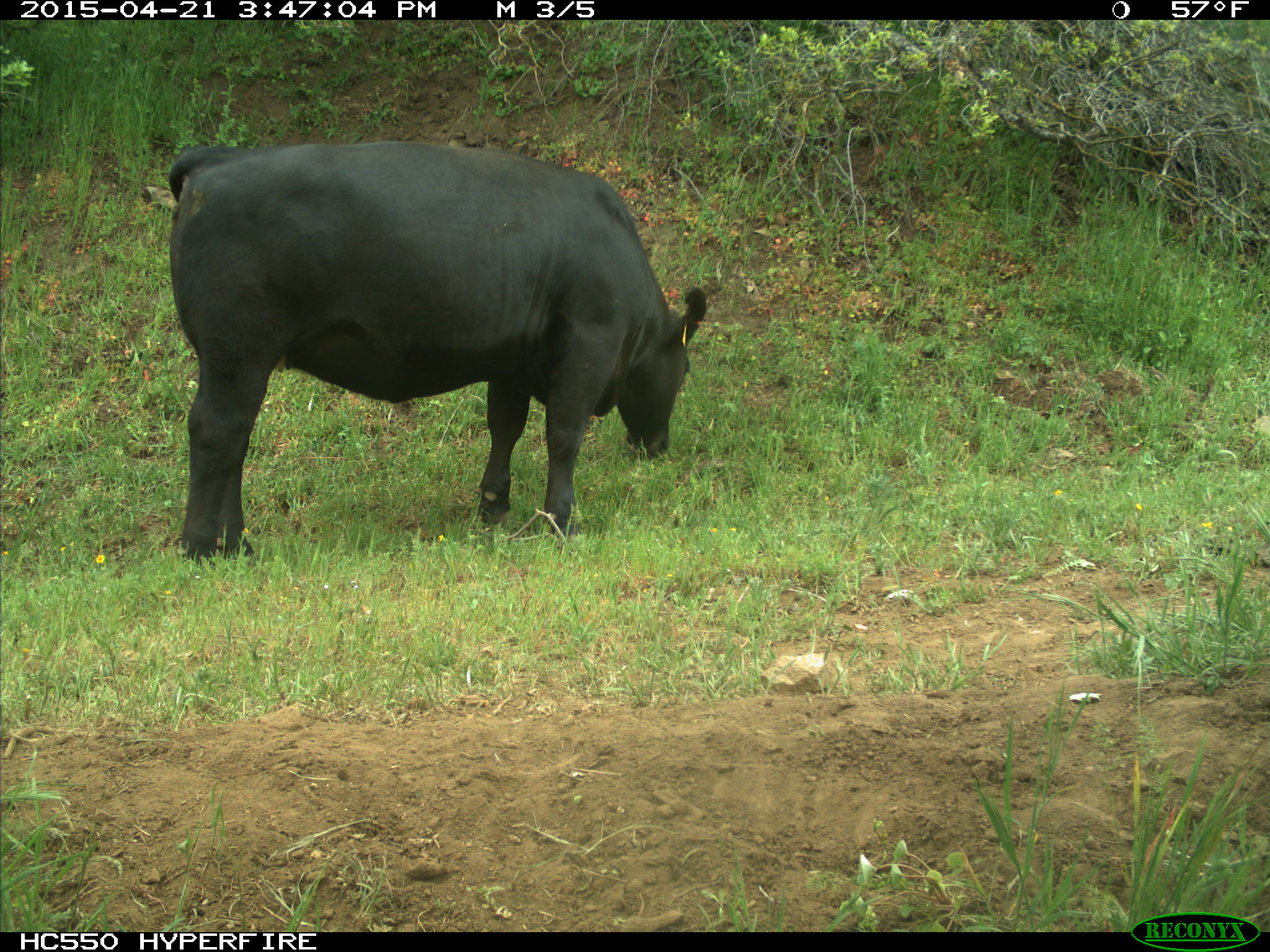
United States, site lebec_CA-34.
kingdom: Animalia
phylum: Chordata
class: Mammalia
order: Artiodactyla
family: Bovidae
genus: Bos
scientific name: Bos taurus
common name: domestic cow